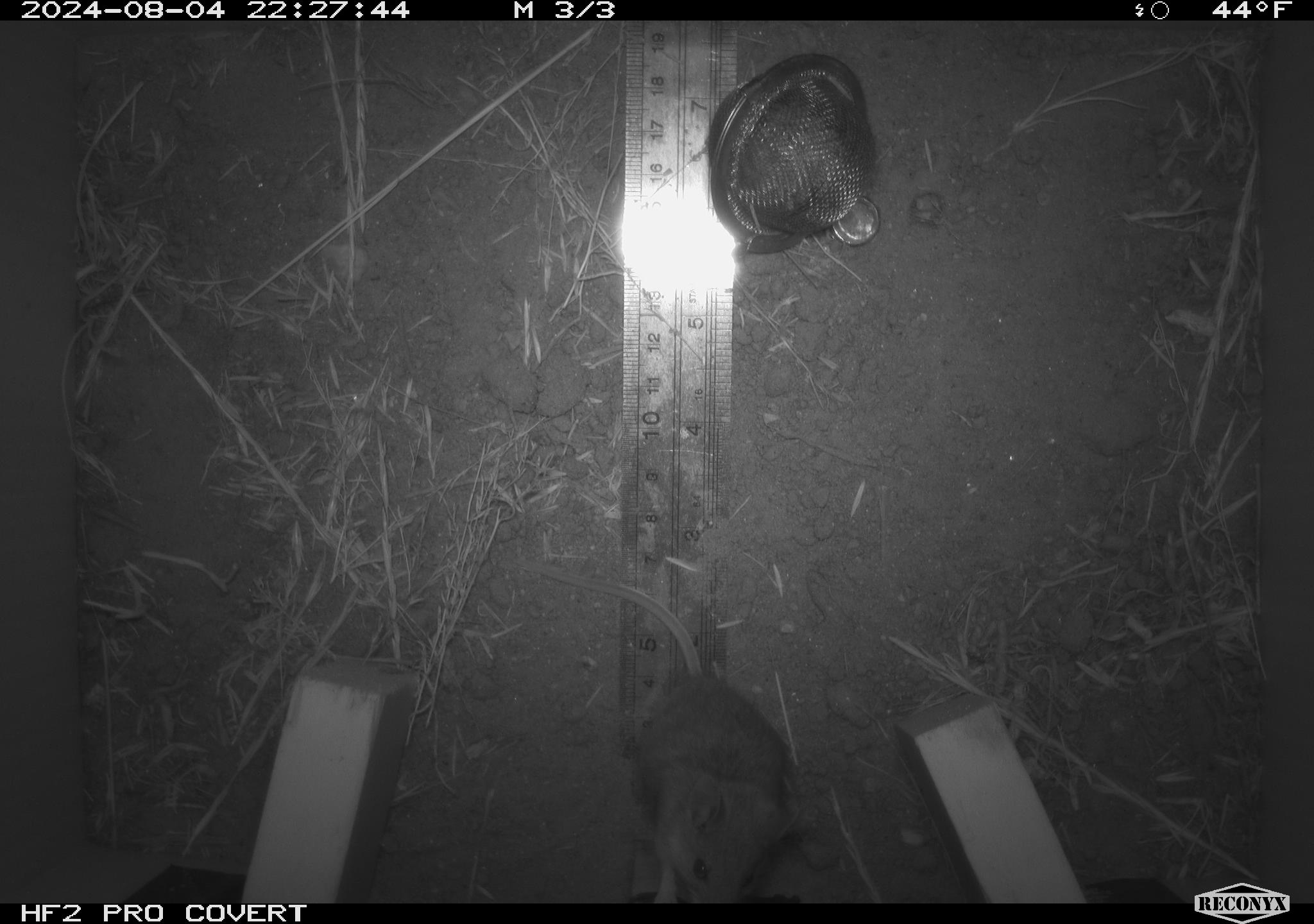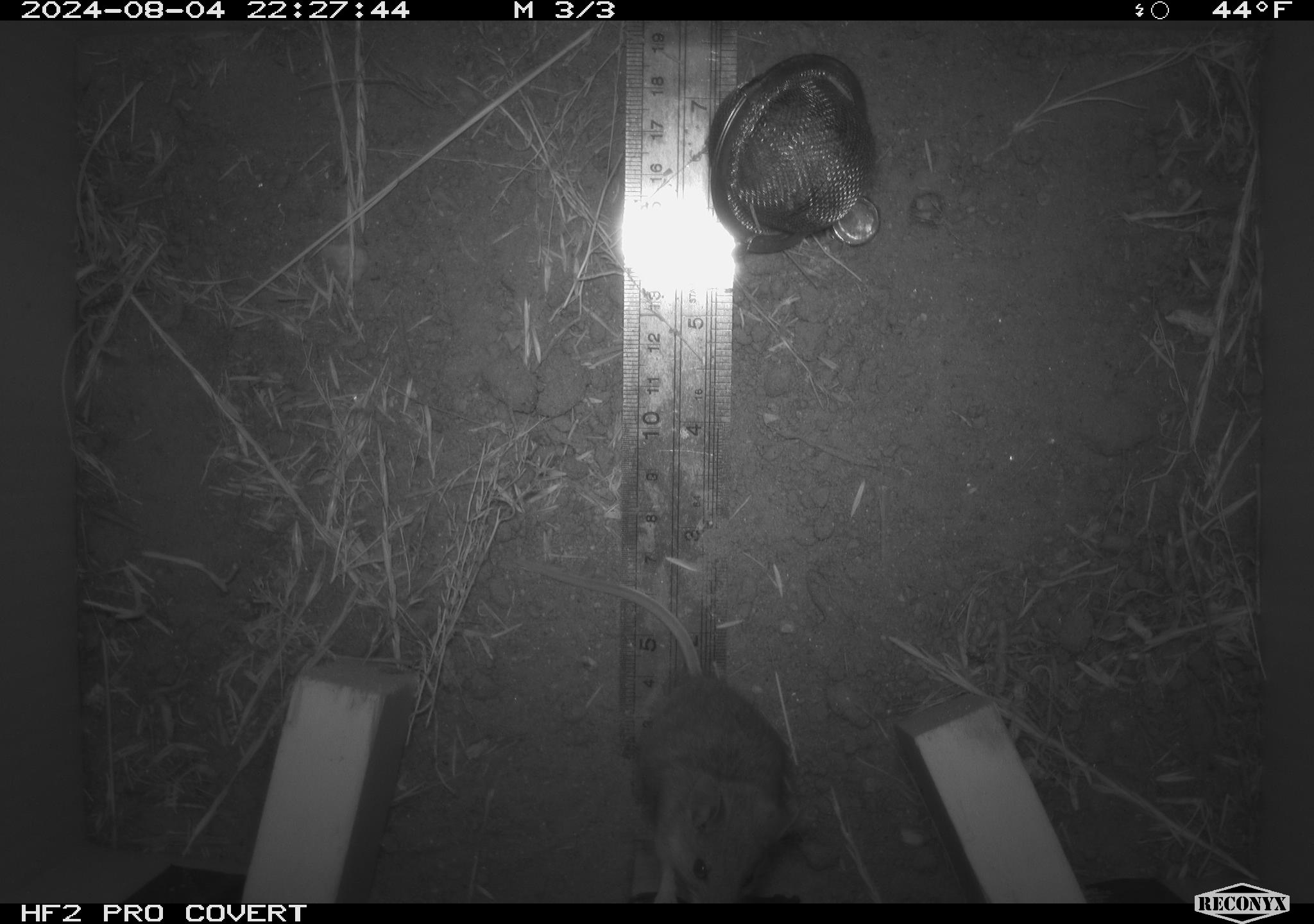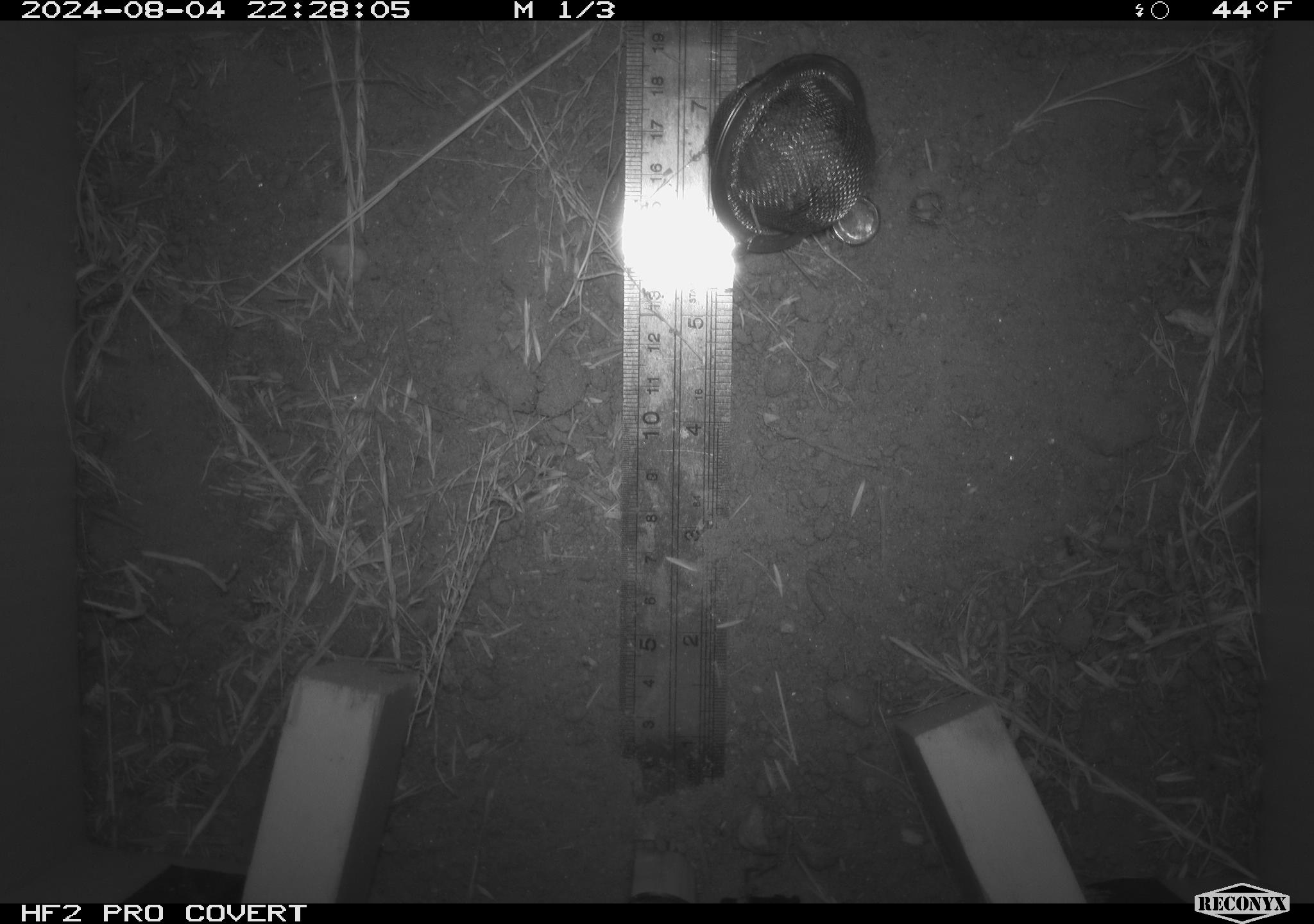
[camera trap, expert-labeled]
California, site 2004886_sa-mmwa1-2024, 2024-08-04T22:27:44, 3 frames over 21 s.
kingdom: Animalia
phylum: Chordata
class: Mammalia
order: Rodentia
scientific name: Rodentia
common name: mouse species